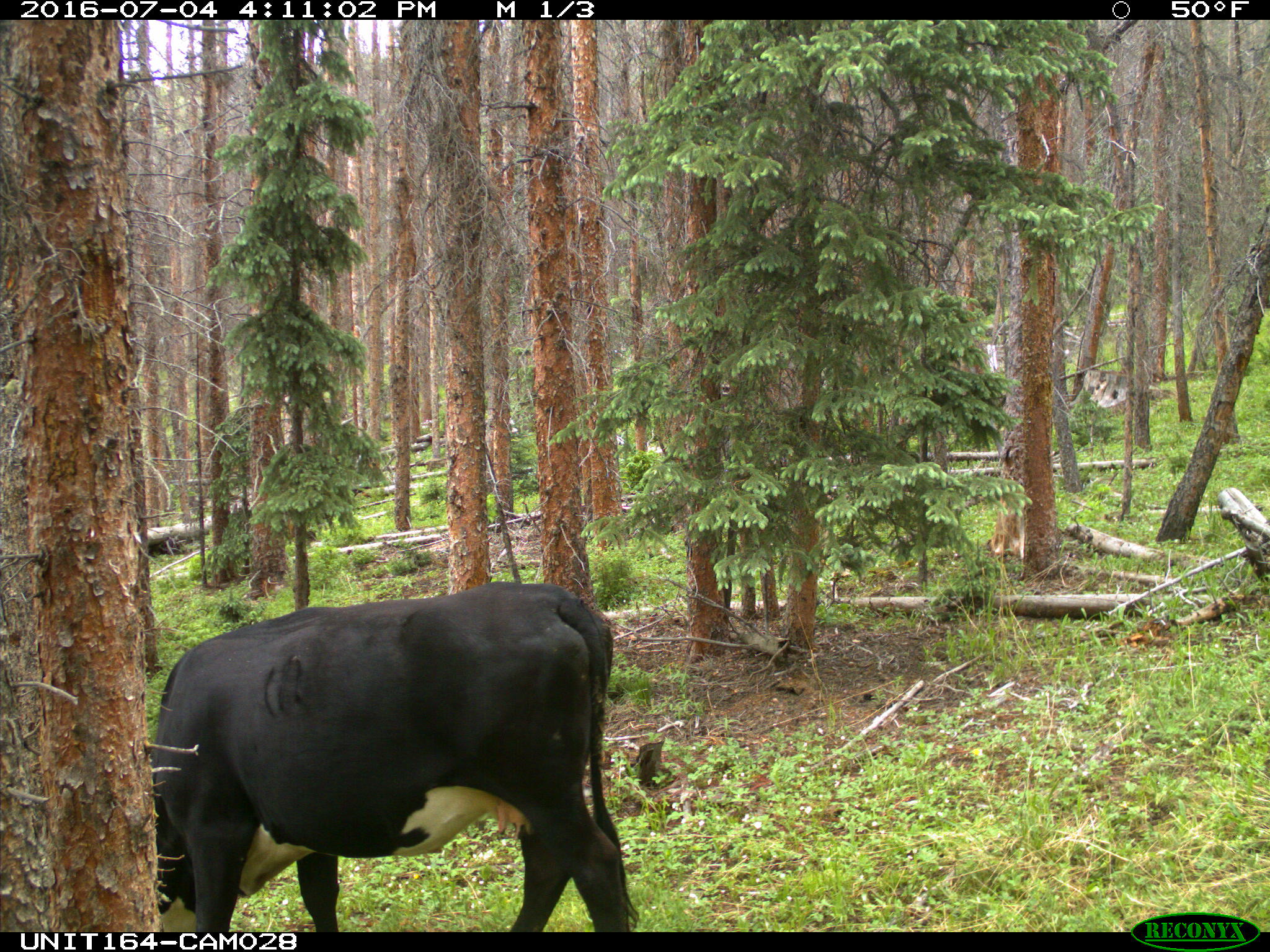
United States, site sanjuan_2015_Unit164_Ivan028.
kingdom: Animalia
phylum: Chordata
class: Mammalia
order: Artiodactyla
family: Bovidae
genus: Bos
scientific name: Bos taurus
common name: domestic cow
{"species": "Bos taurus (domestic cow)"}